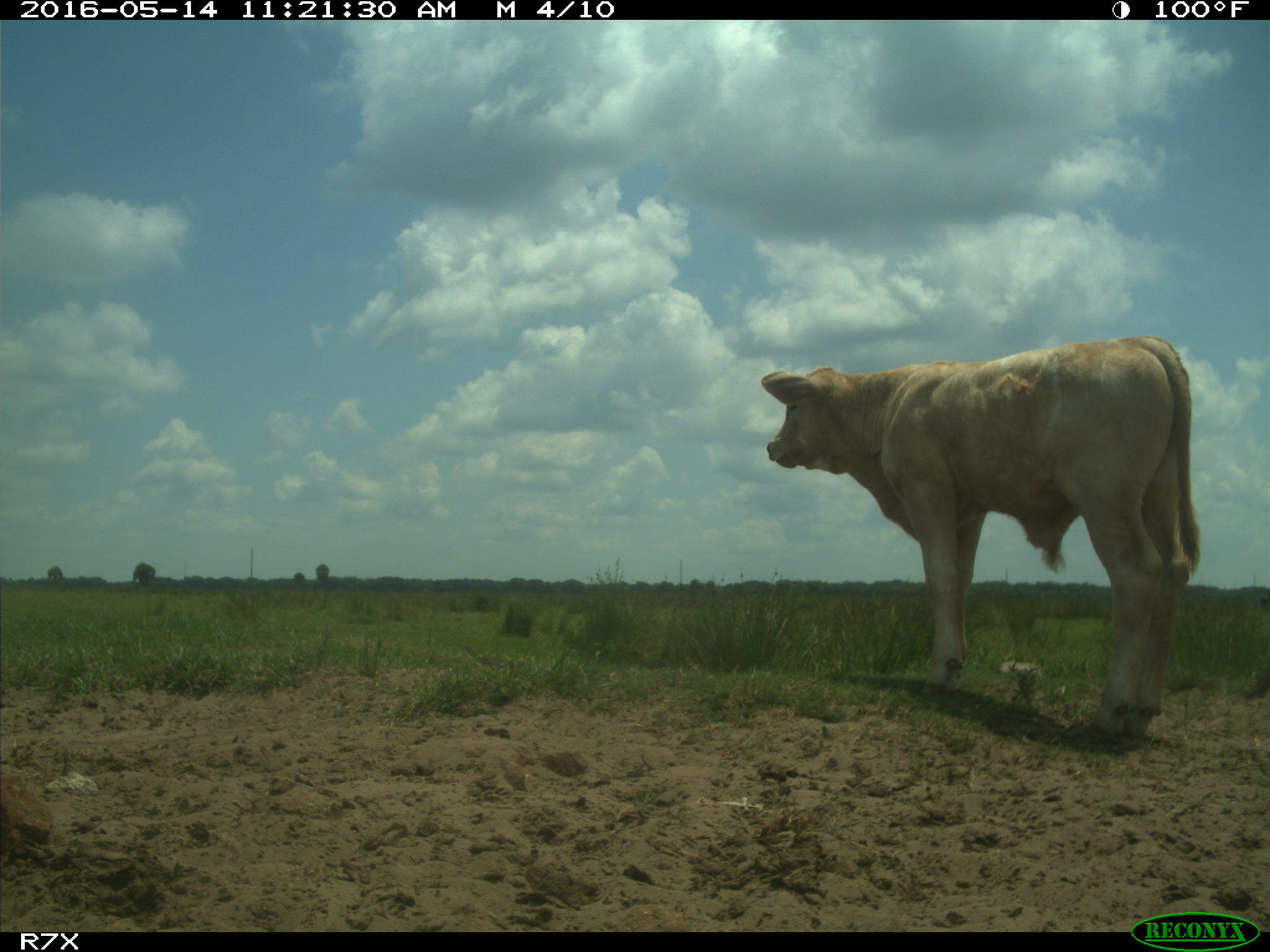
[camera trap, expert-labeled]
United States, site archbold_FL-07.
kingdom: Animalia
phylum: Chordata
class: Mammalia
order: Artiodactyla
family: Bovidae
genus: Bos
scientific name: Bos taurus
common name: domestic cow